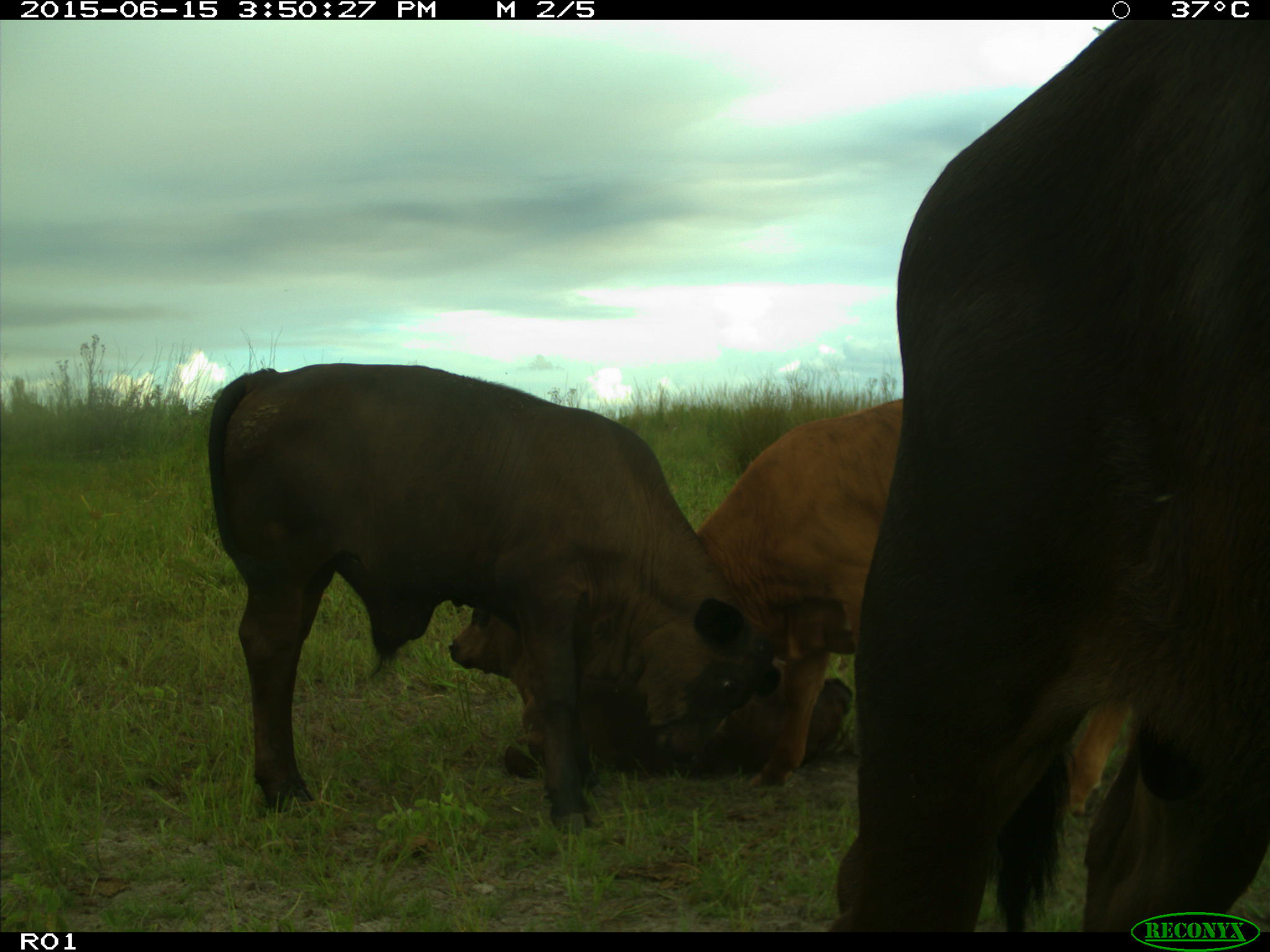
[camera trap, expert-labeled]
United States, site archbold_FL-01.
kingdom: Animalia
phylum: Chordata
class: Mammalia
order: Artiodactyla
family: Bovidae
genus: Bos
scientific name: Bos taurus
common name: domestic cow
Bos taurus (domestic cow).